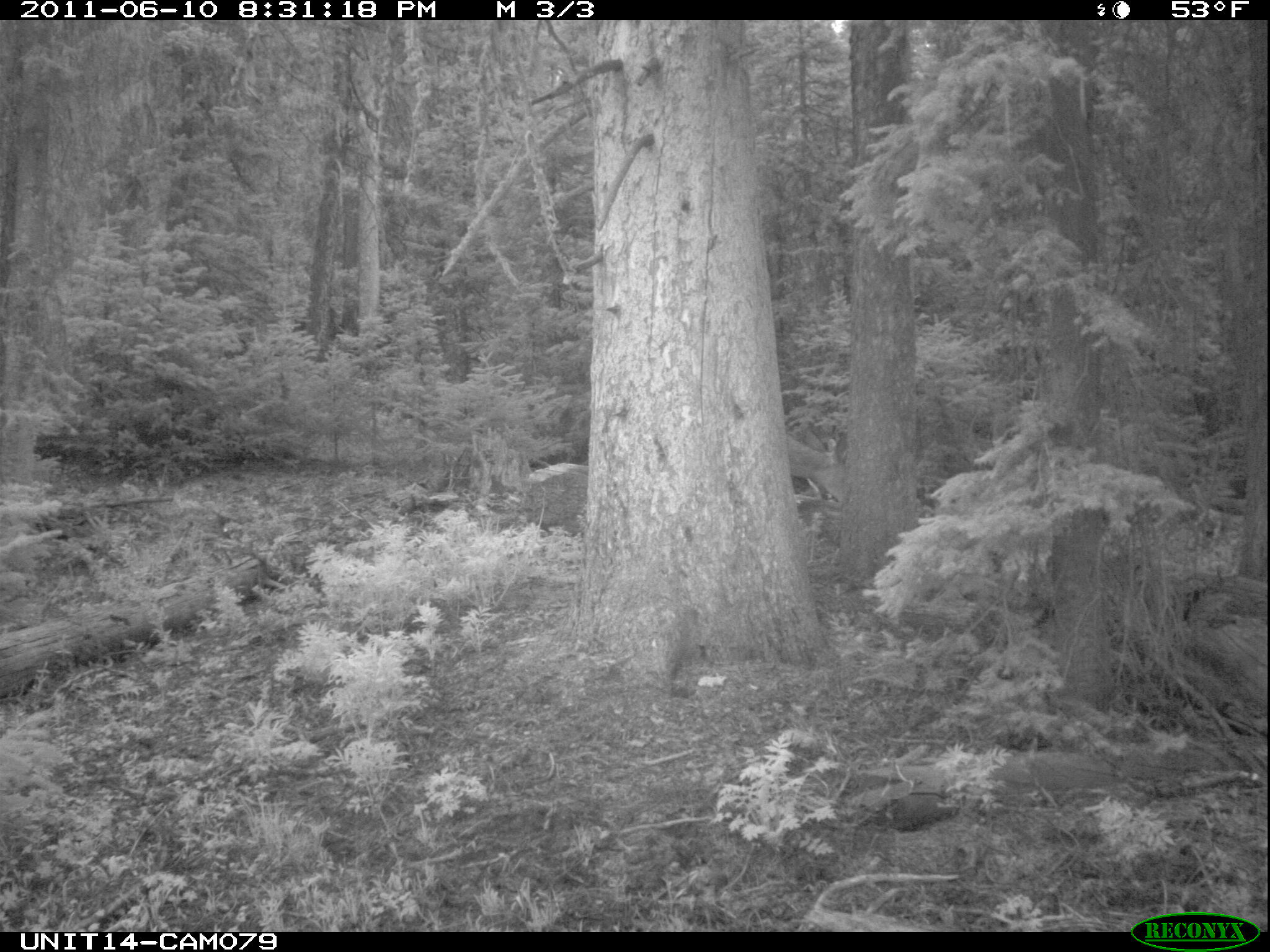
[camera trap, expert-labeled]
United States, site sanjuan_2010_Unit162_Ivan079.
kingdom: Animalia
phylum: Chordata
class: Mammalia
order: Artiodactyla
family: Cervidae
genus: Odocoileus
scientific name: Odocoileus hemionus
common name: mule deer